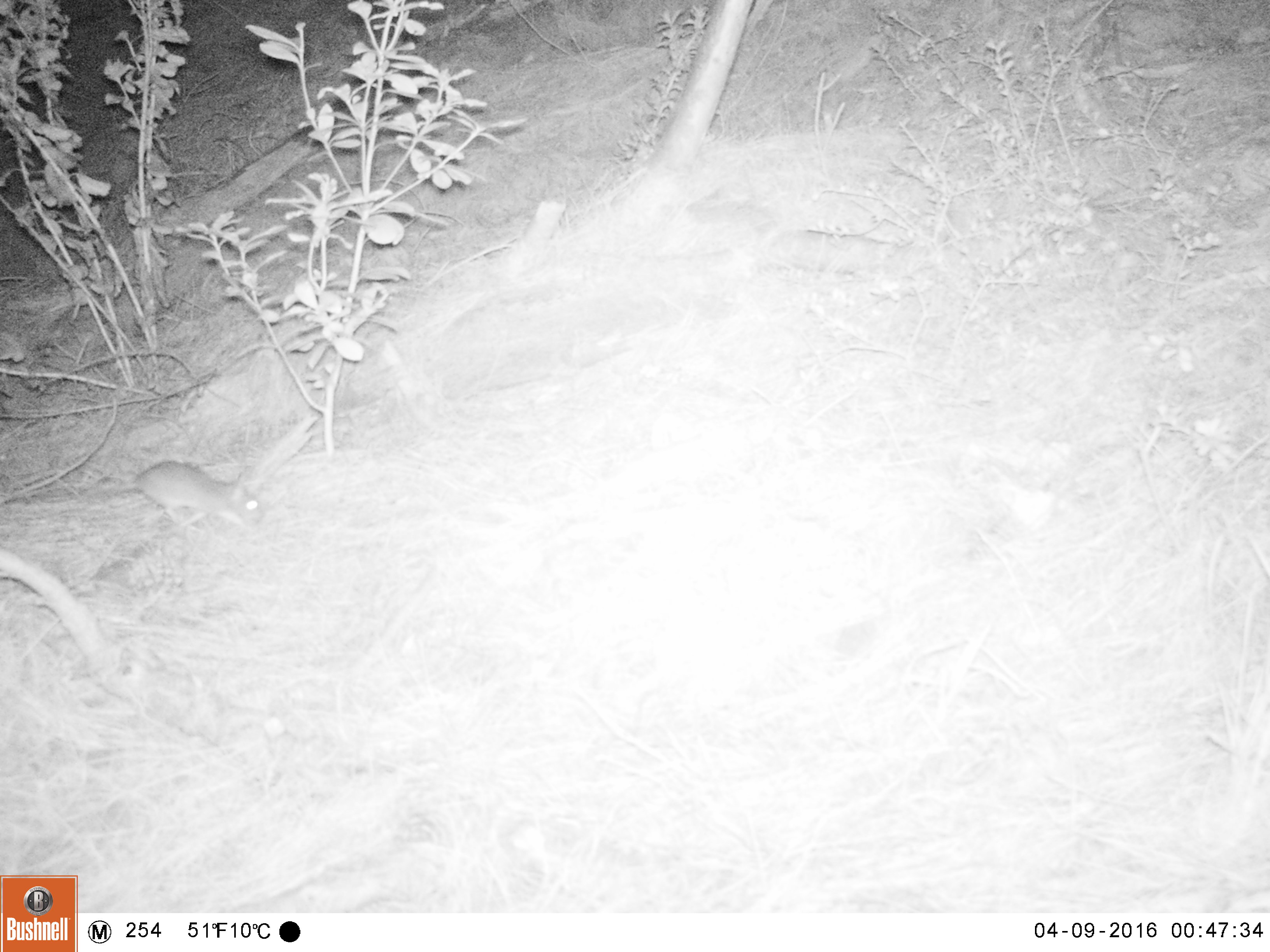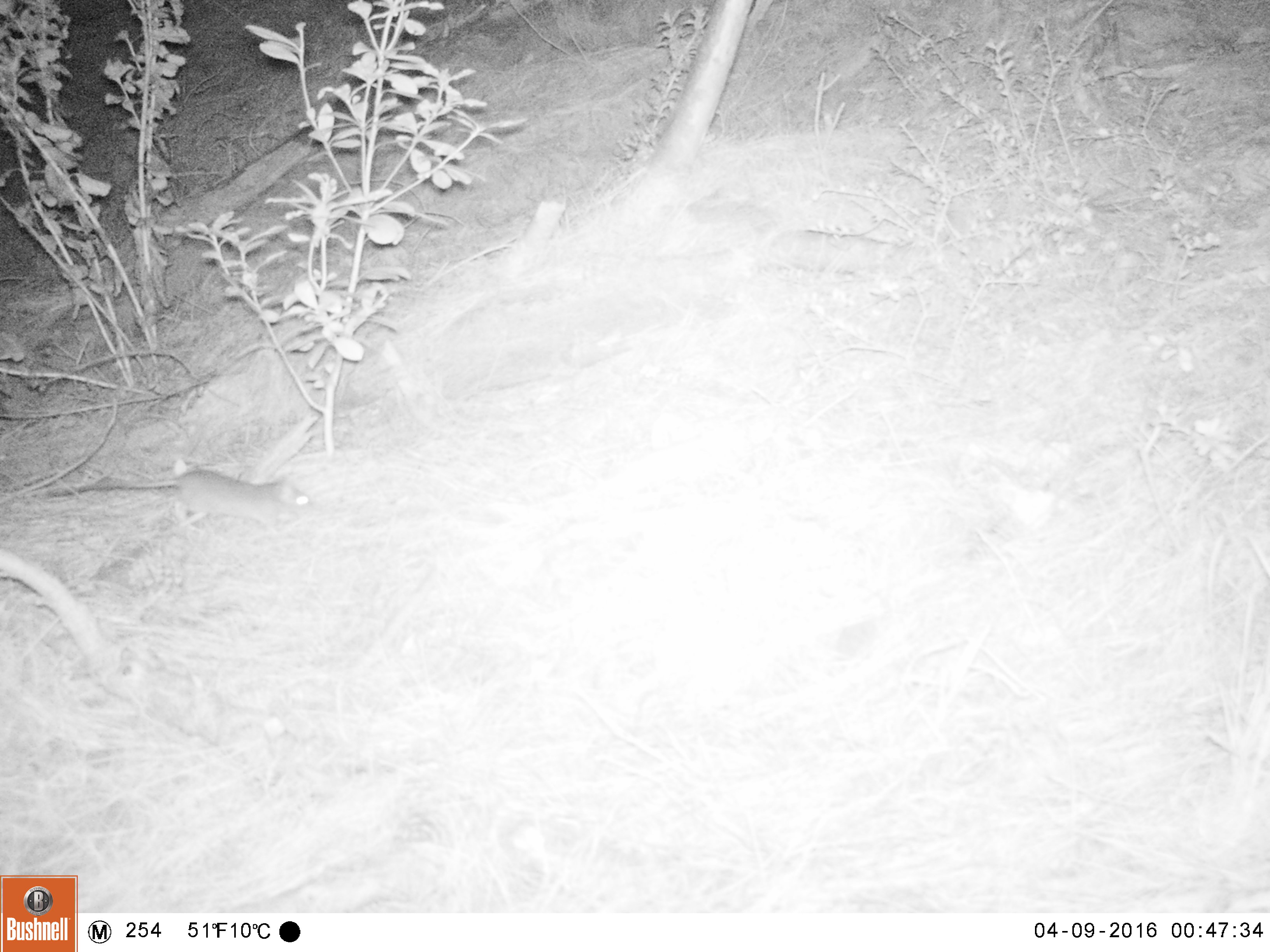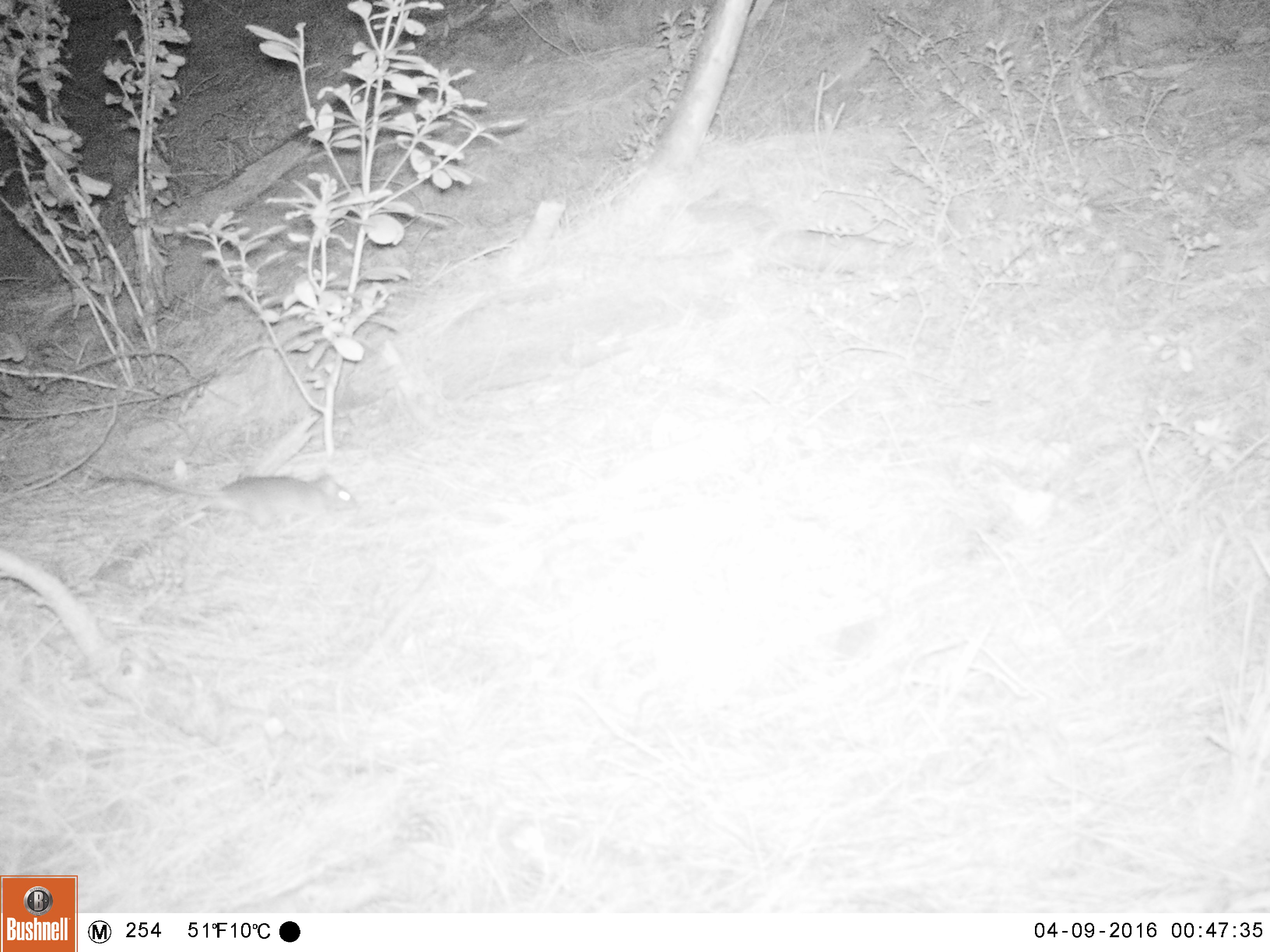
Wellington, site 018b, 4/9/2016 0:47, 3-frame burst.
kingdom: Animalia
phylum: Chordata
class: Mammalia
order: Rodentia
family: Muridae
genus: Rattus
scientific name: Rattus rattus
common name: ship rat